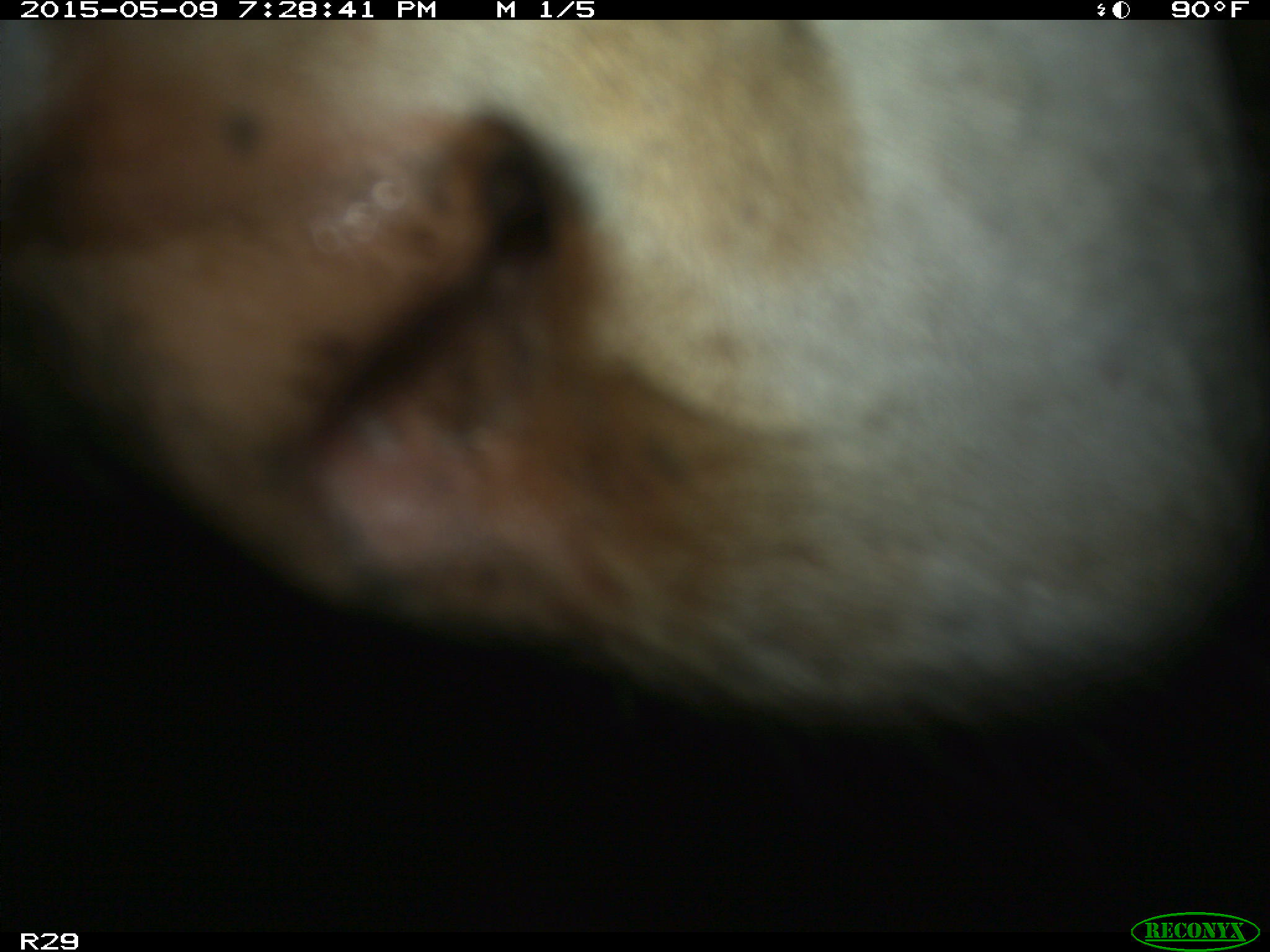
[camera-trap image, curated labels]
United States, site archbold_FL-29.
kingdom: Animalia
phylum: Chordata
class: Mammalia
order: Artiodactyla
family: Bovidae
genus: Bos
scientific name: Bos taurus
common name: domestic cow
Bos taurus (domestic cow).